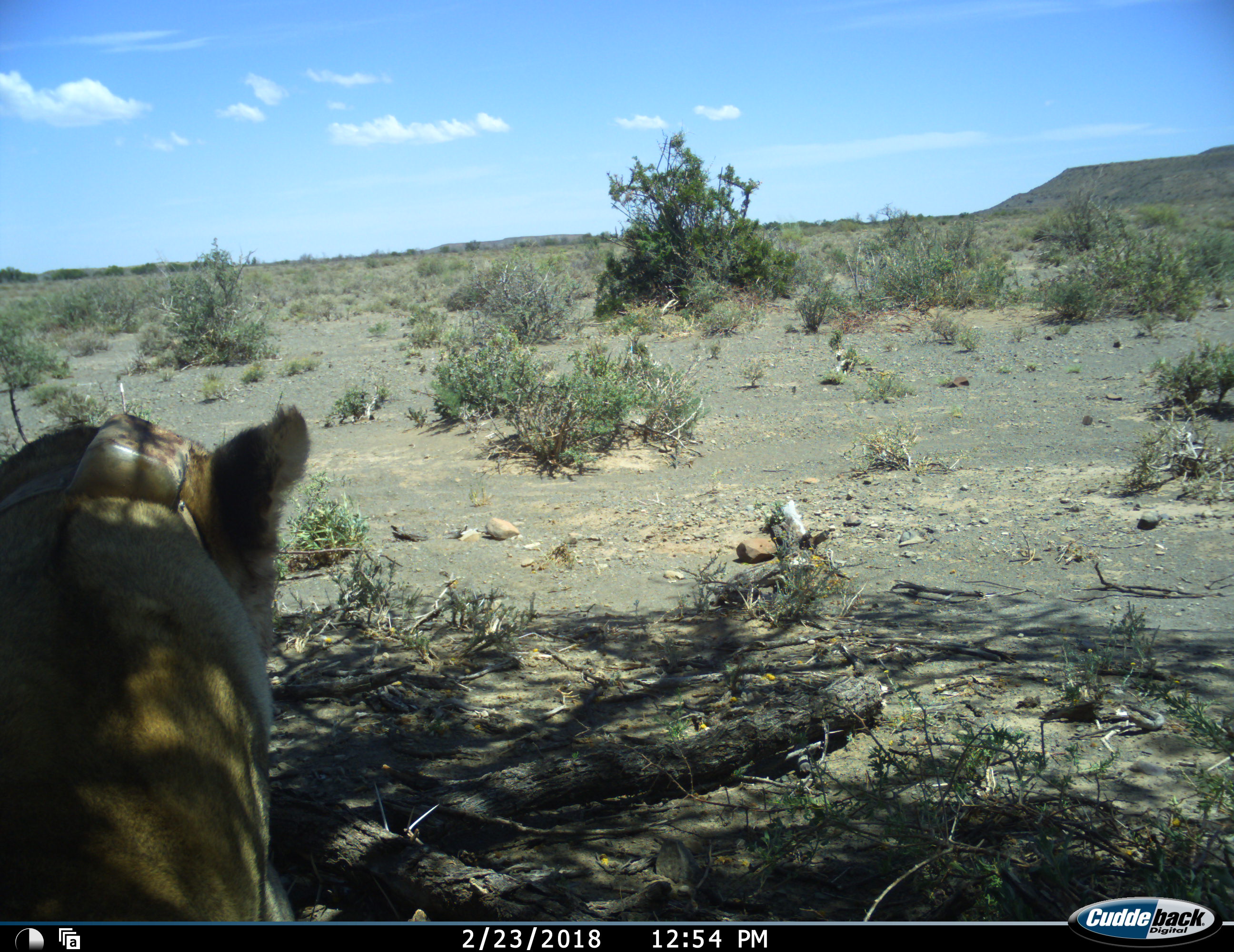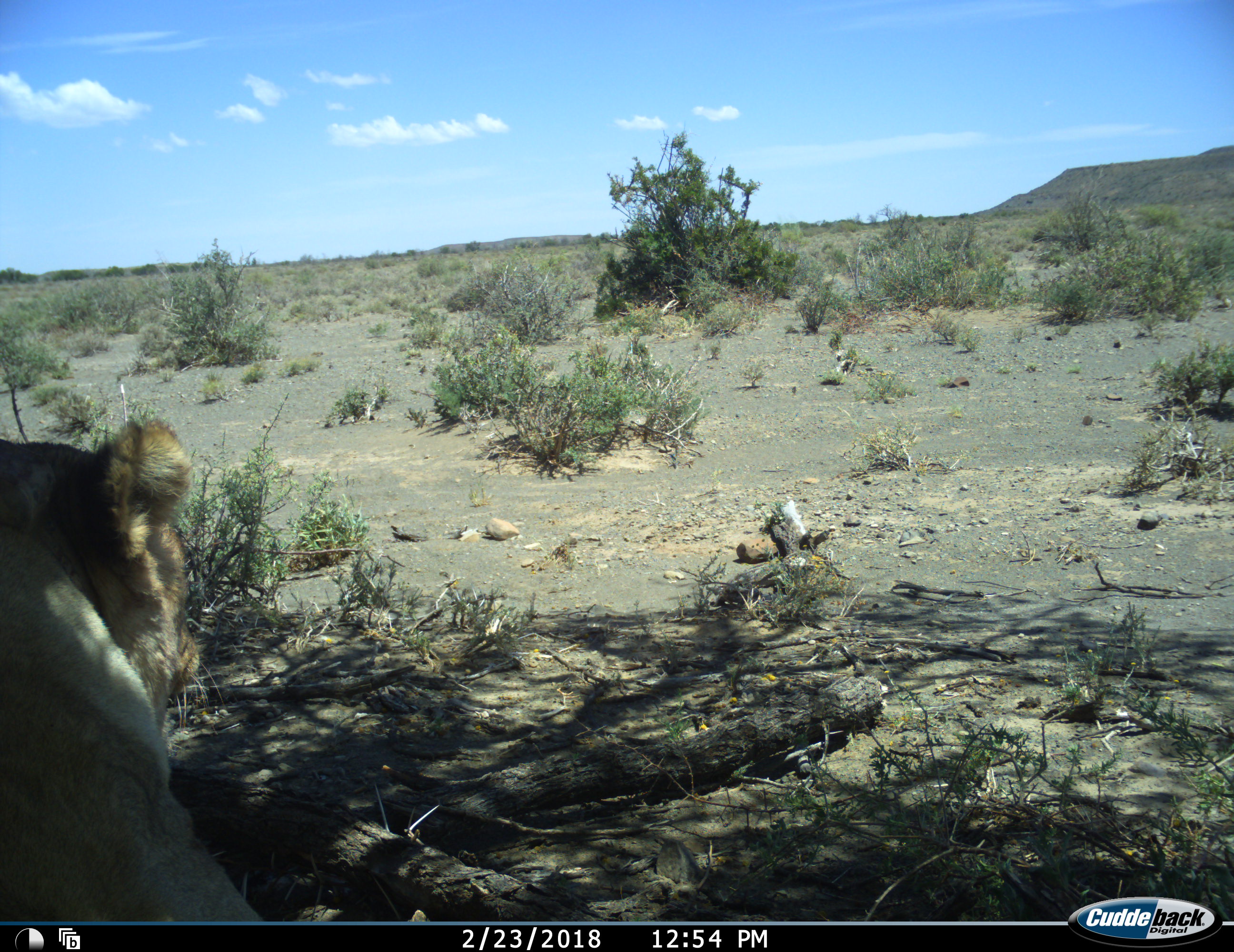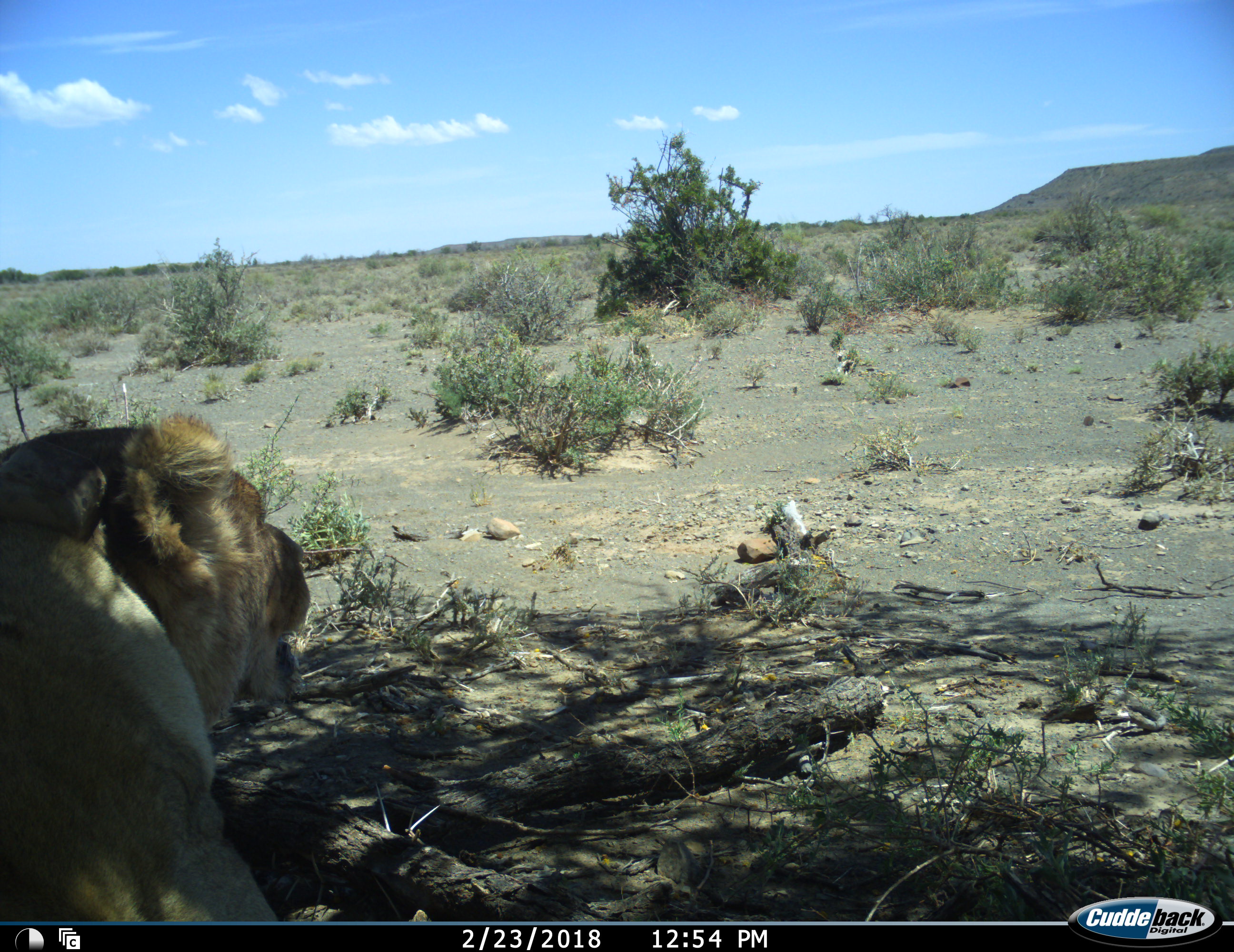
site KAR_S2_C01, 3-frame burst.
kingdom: Animalia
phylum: Chordata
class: Mammalia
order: Carnivora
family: Felidae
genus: Panthera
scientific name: Panthera leo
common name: lion female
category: lionfemale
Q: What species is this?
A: Lionfemale (lion female) (Panthera leo).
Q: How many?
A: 1.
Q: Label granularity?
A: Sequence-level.